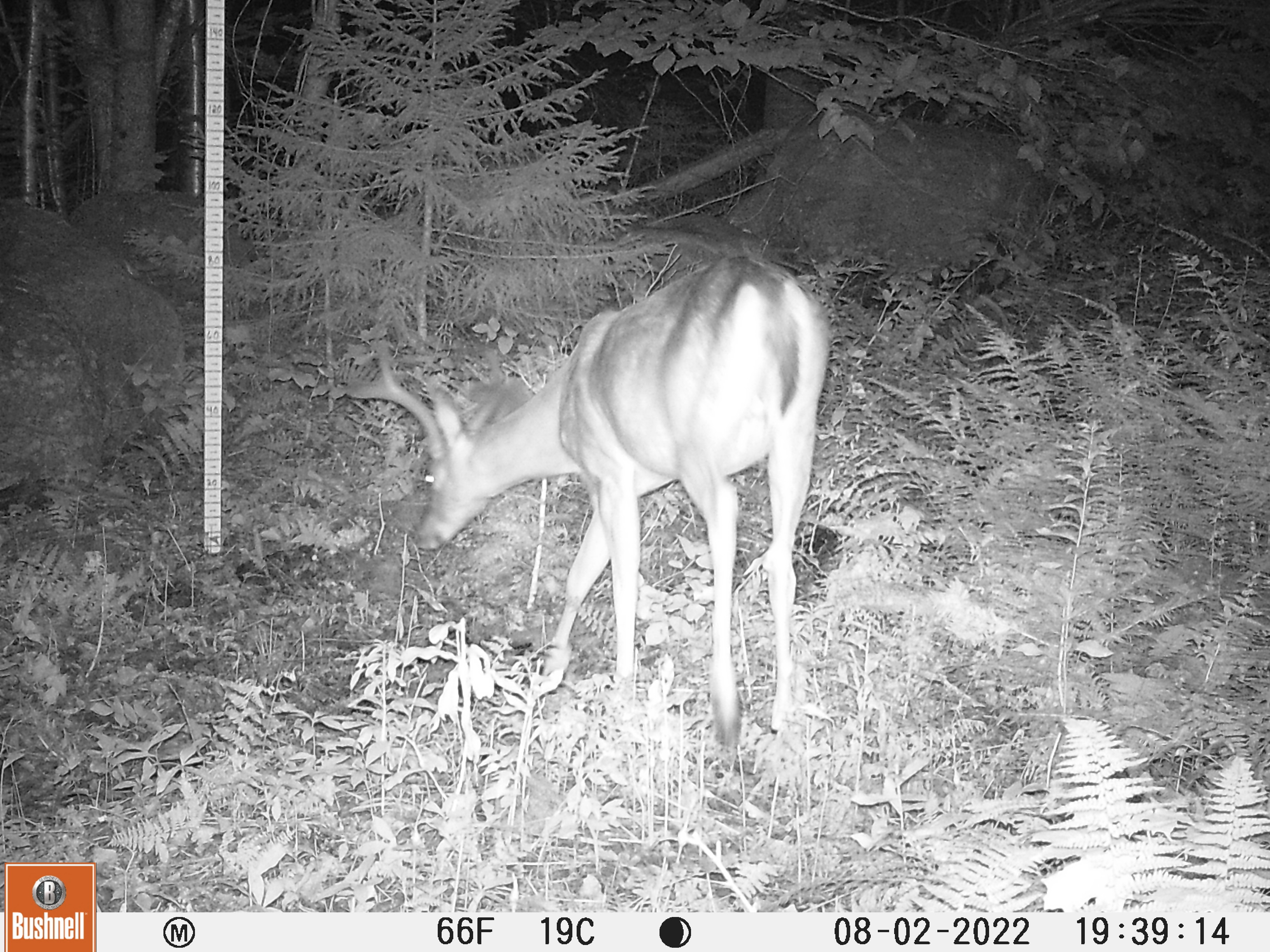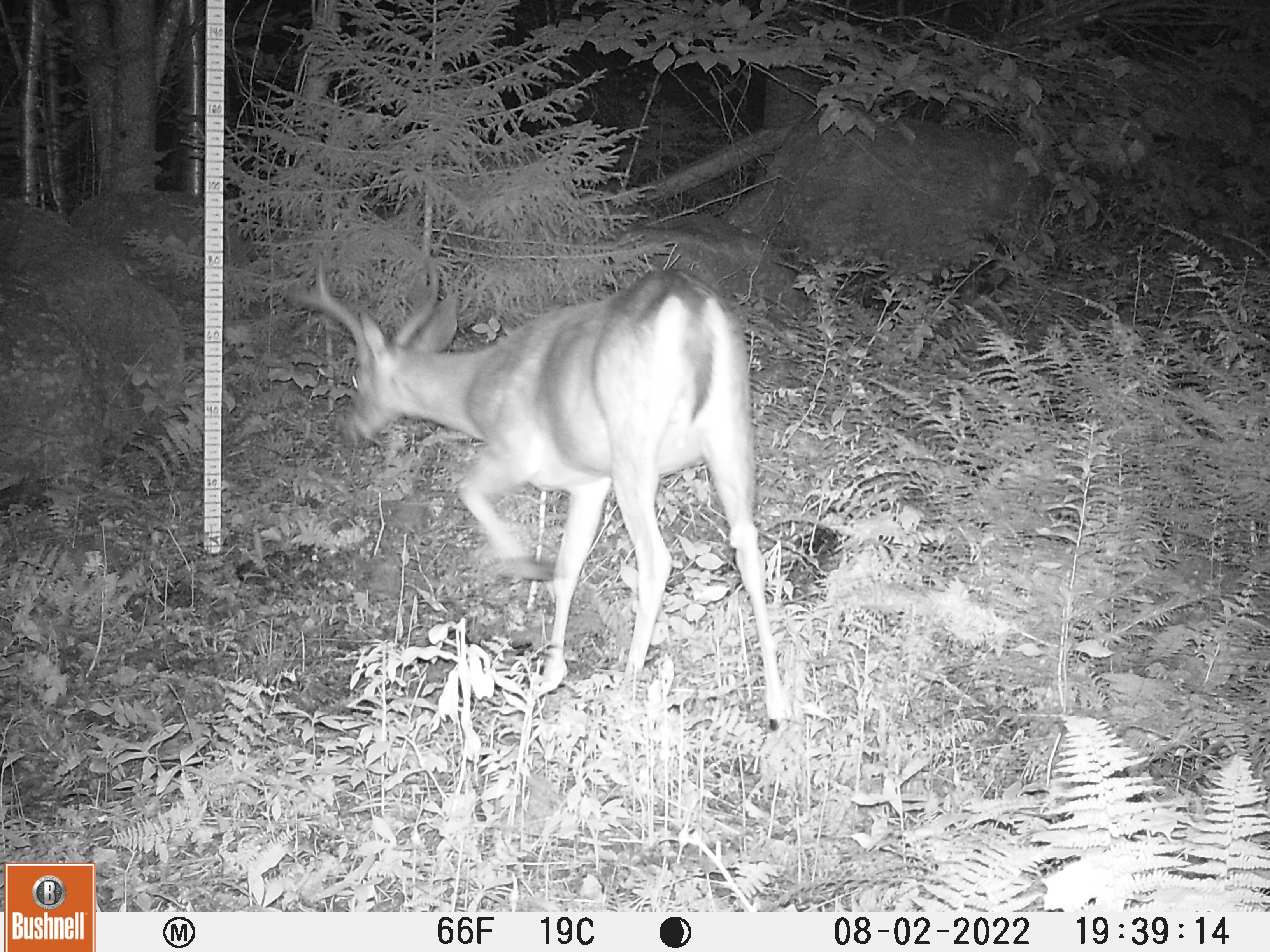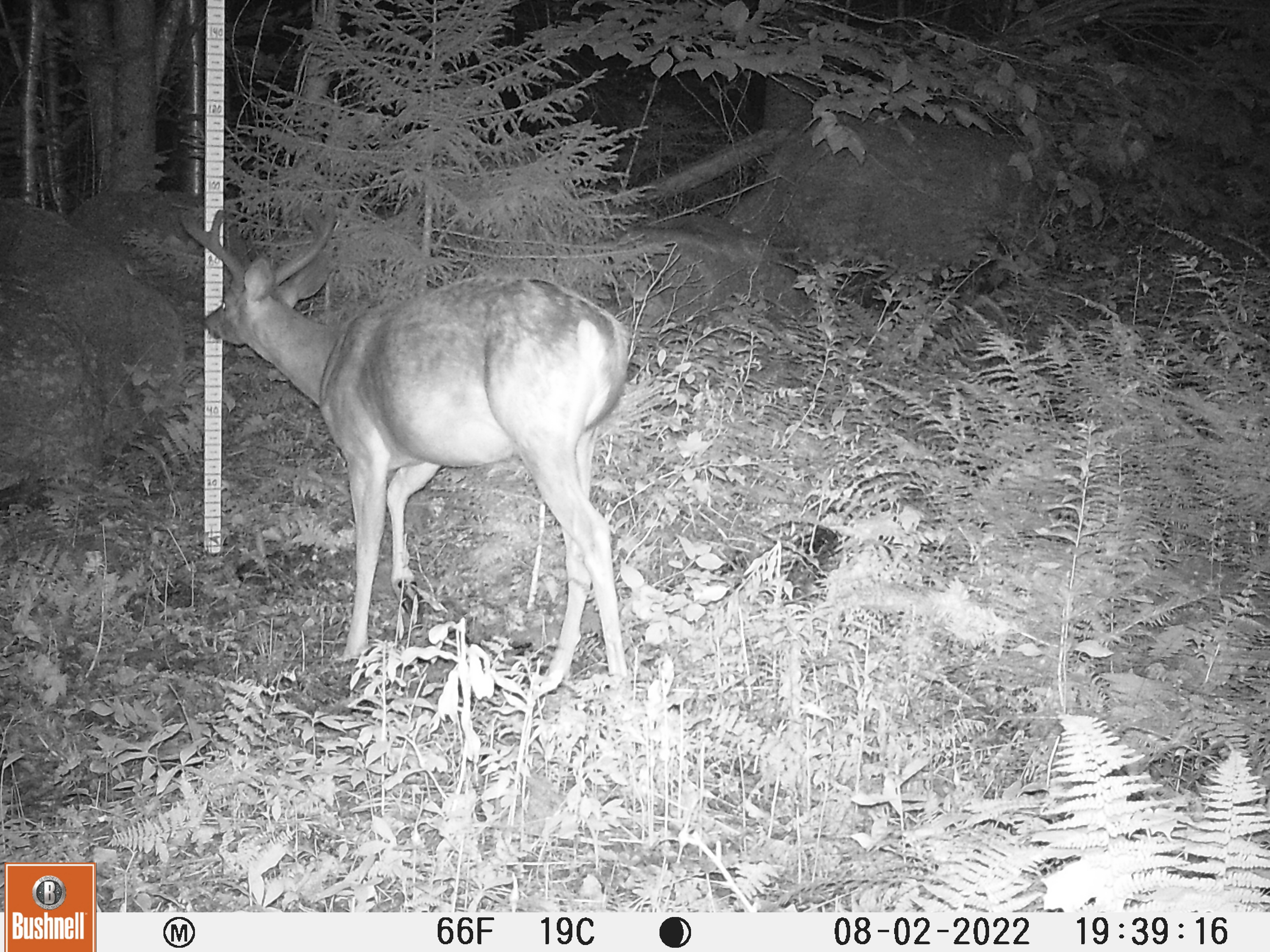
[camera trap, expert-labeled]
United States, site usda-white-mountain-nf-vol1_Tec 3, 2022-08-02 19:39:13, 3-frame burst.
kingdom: Animalia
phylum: Chordata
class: Mammalia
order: Artiodactyla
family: Cervidae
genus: Odocoileus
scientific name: Odocoileus virginianus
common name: white-tailed deer